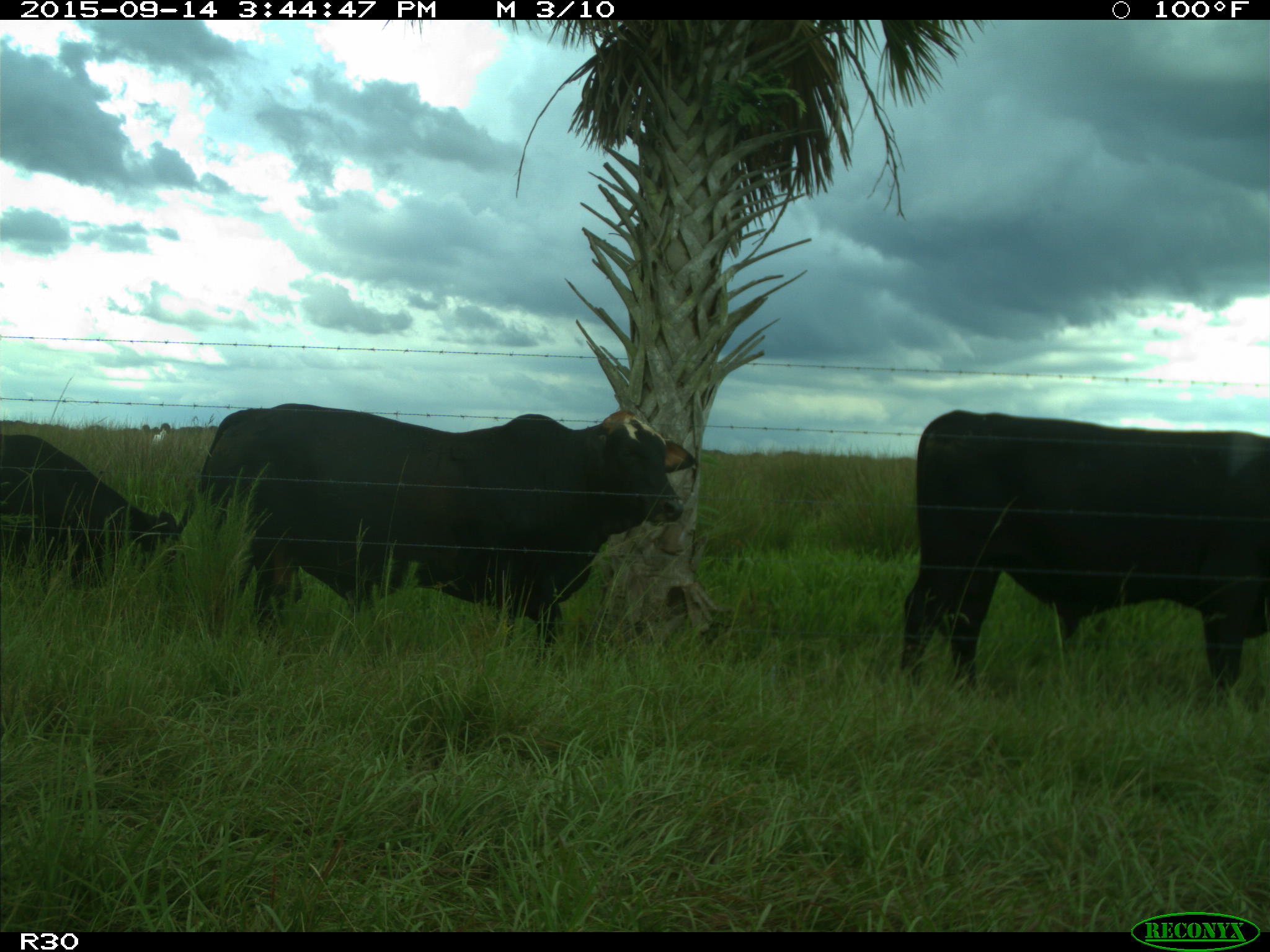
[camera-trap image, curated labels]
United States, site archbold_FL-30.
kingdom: Animalia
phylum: Chordata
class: Mammalia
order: Artiodactyla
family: Bovidae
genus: Bos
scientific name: Bos taurus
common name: domestic cow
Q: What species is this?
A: Bos taurus (domestic cow).